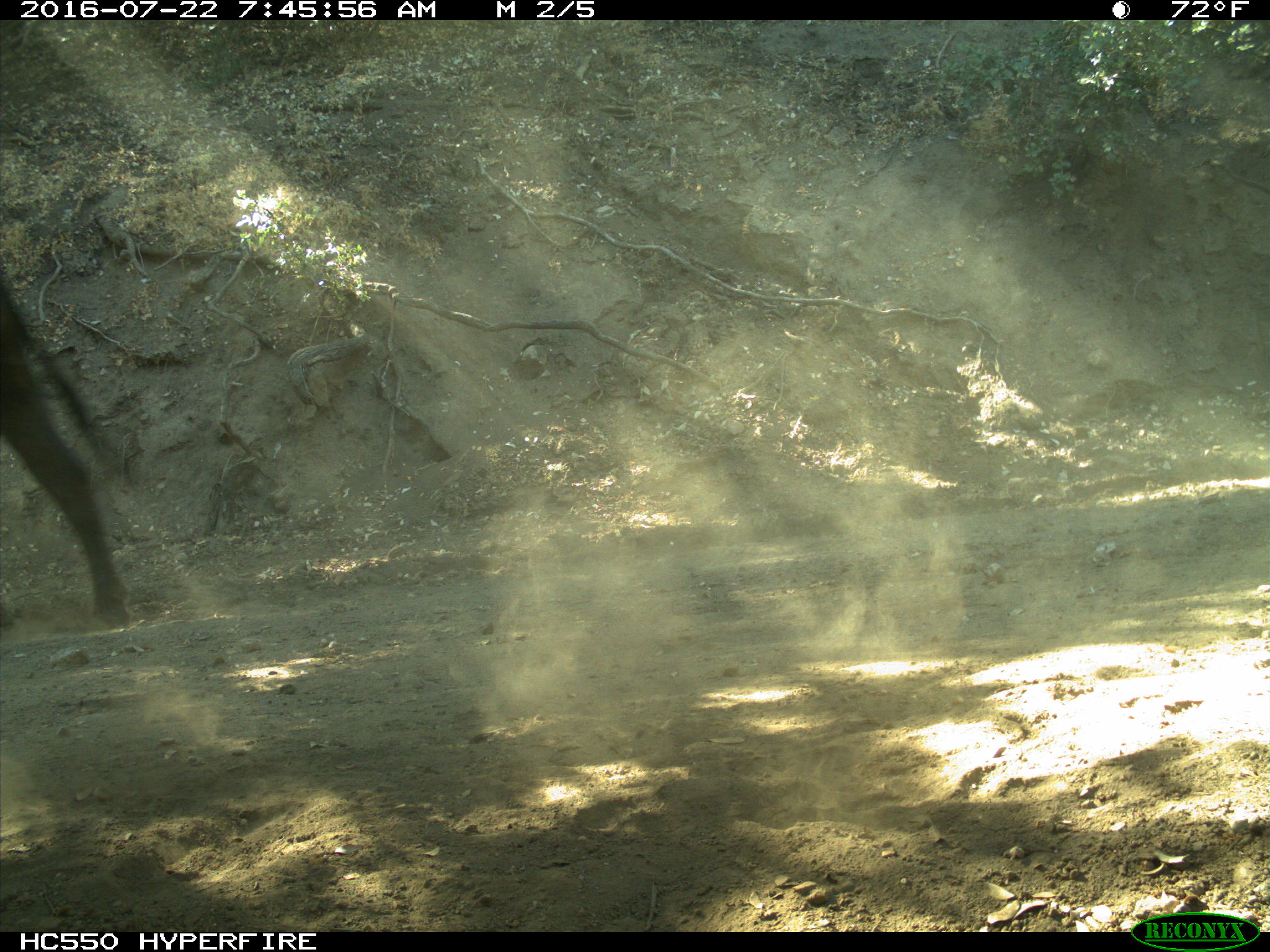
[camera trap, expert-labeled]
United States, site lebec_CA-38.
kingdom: Animalia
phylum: Chordata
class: Mammalia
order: Artiodactyla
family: Bovidae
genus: Bos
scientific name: Bos taurus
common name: domestic cow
Bos taurus (domestic cow).